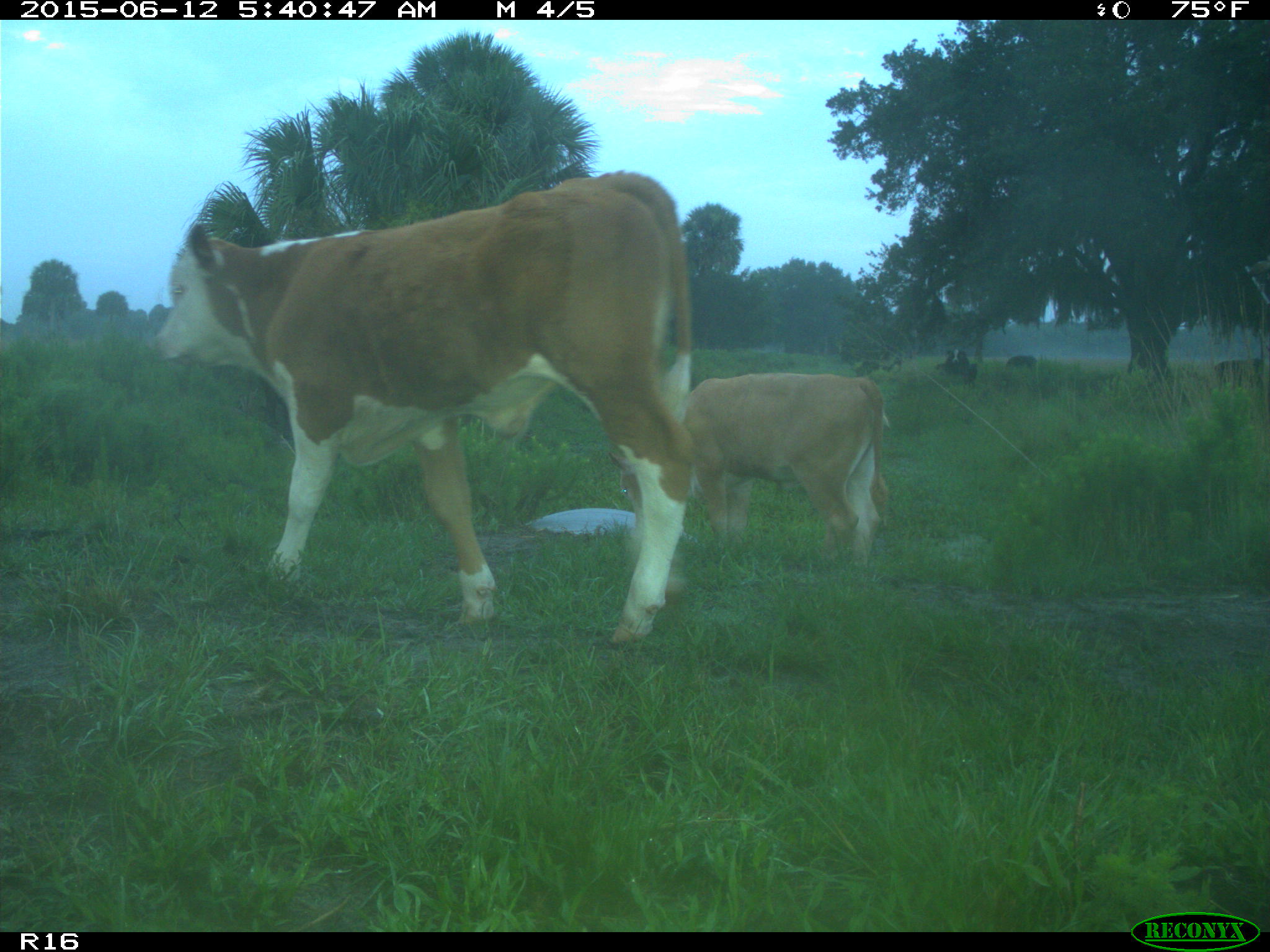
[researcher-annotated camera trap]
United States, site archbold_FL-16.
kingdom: Animalia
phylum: Chordata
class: Mammalia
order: Artiodactyla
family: Bovidae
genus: Bos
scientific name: Bos taurus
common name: domestic cow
Bos taurus (domestic cow).